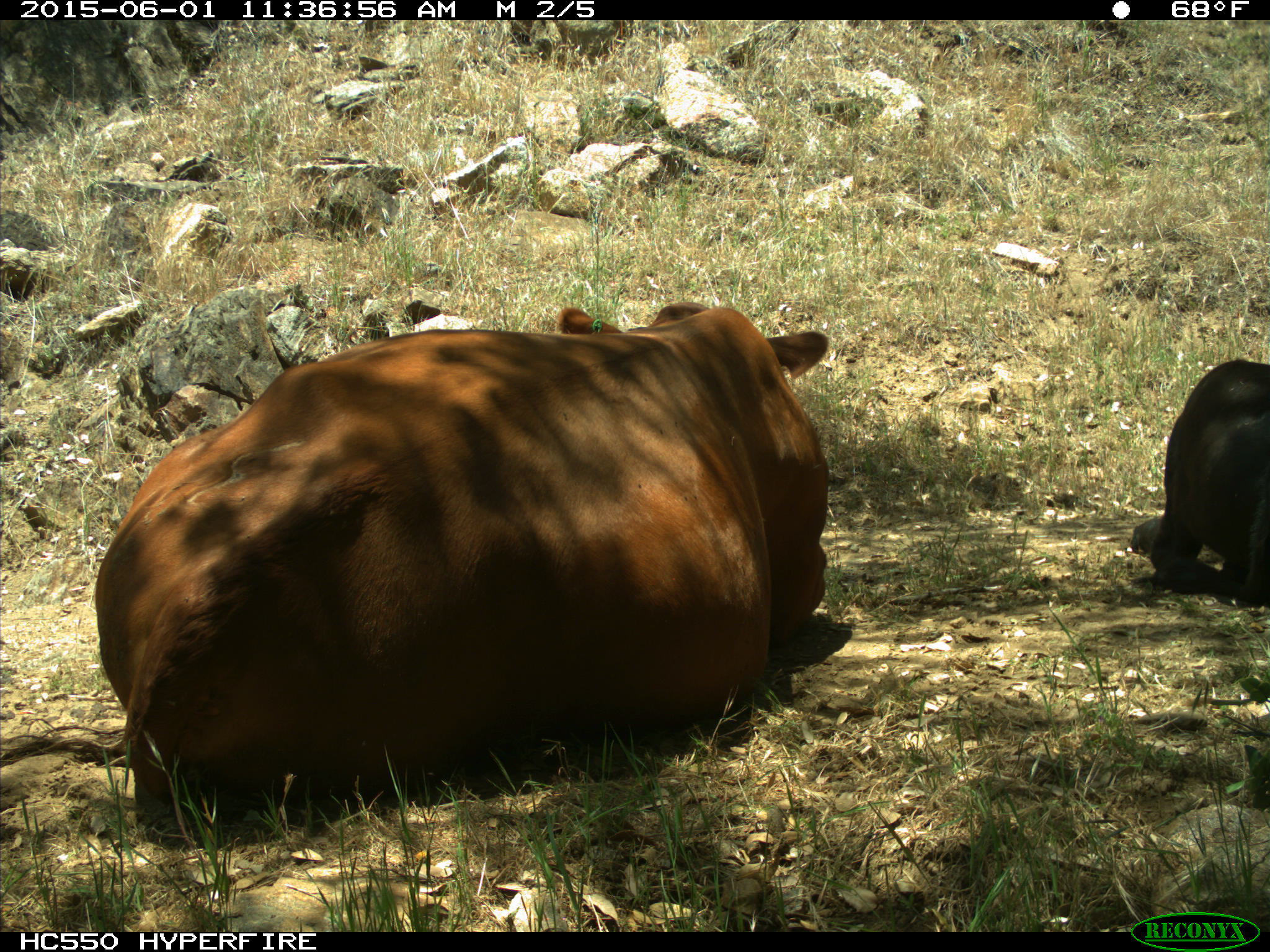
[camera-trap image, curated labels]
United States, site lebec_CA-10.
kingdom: Animalia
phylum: Chordata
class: Mammalia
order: Artiodactyla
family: Bovidae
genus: Bos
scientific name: Bos taurus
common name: domestic cow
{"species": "Bos taurus (domestic cow)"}